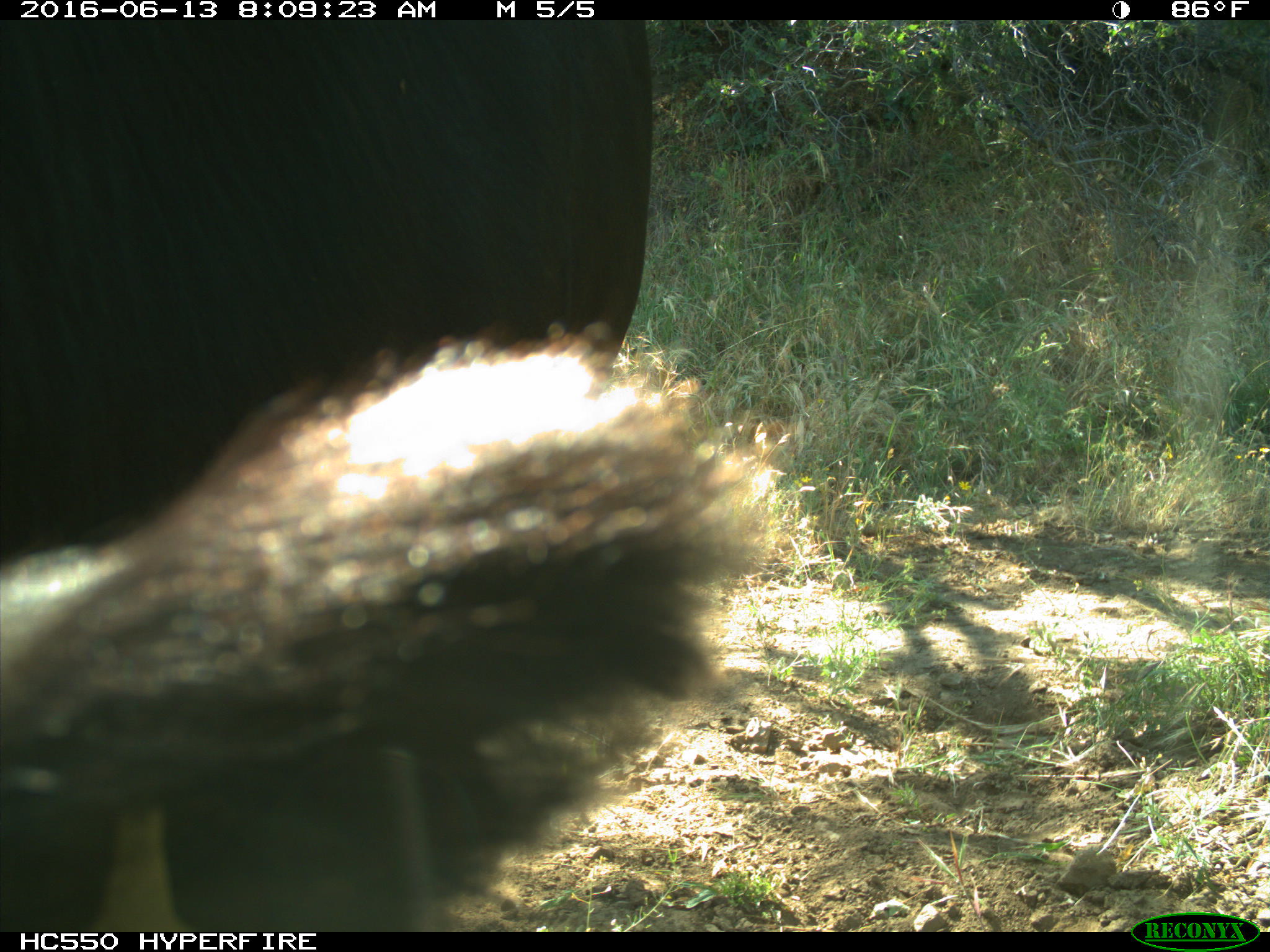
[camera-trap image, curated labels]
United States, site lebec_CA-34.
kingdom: Animalia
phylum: Chordata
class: Mammalia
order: Artiodactyla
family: Bovidae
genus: Bos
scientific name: Bos taurus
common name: domestic cow